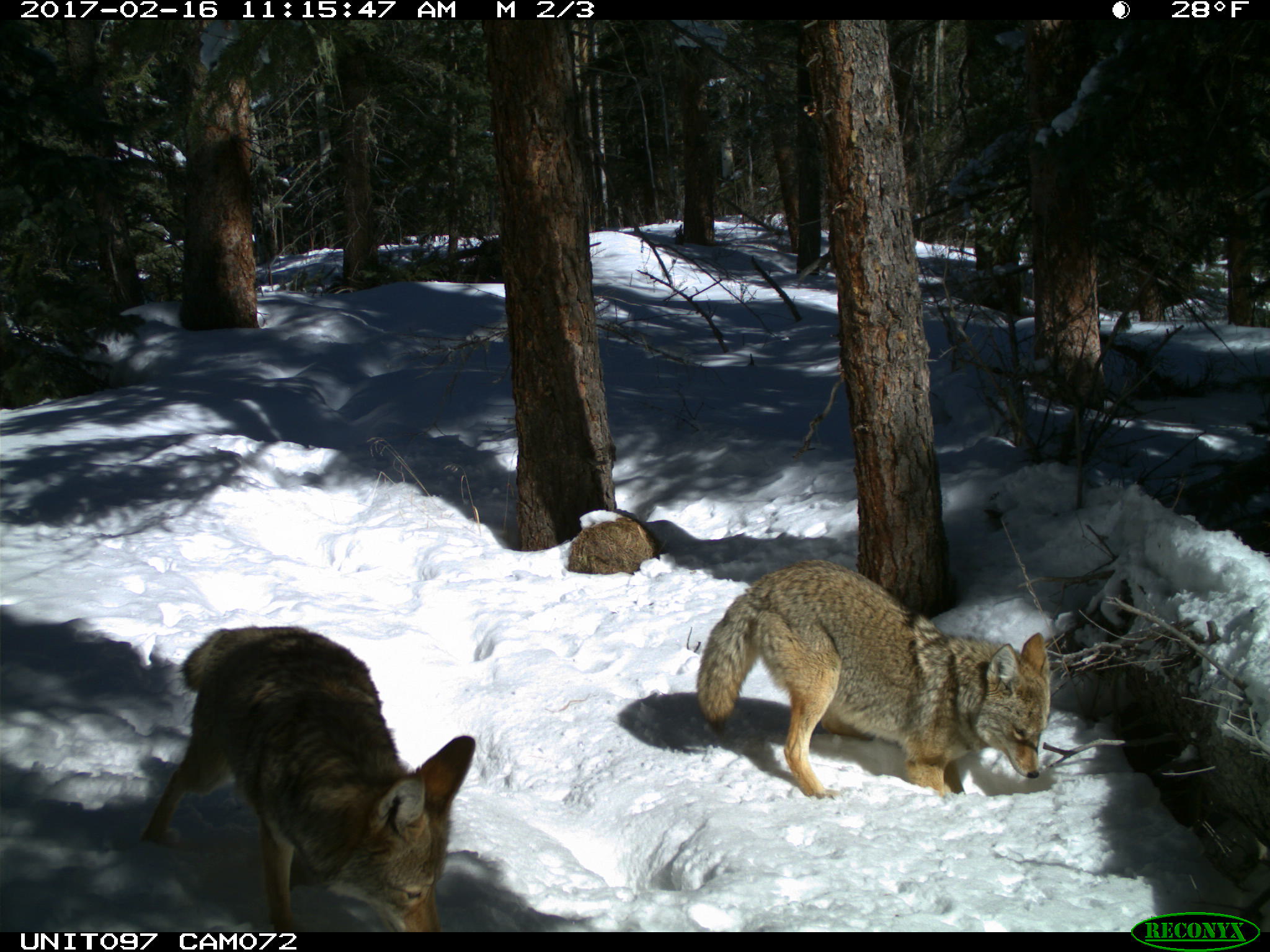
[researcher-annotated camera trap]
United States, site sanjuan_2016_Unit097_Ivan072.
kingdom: Animalia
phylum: Chordata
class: Mammalia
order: Carnivora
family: Canidae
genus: Canis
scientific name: Canis latrans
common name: coyote